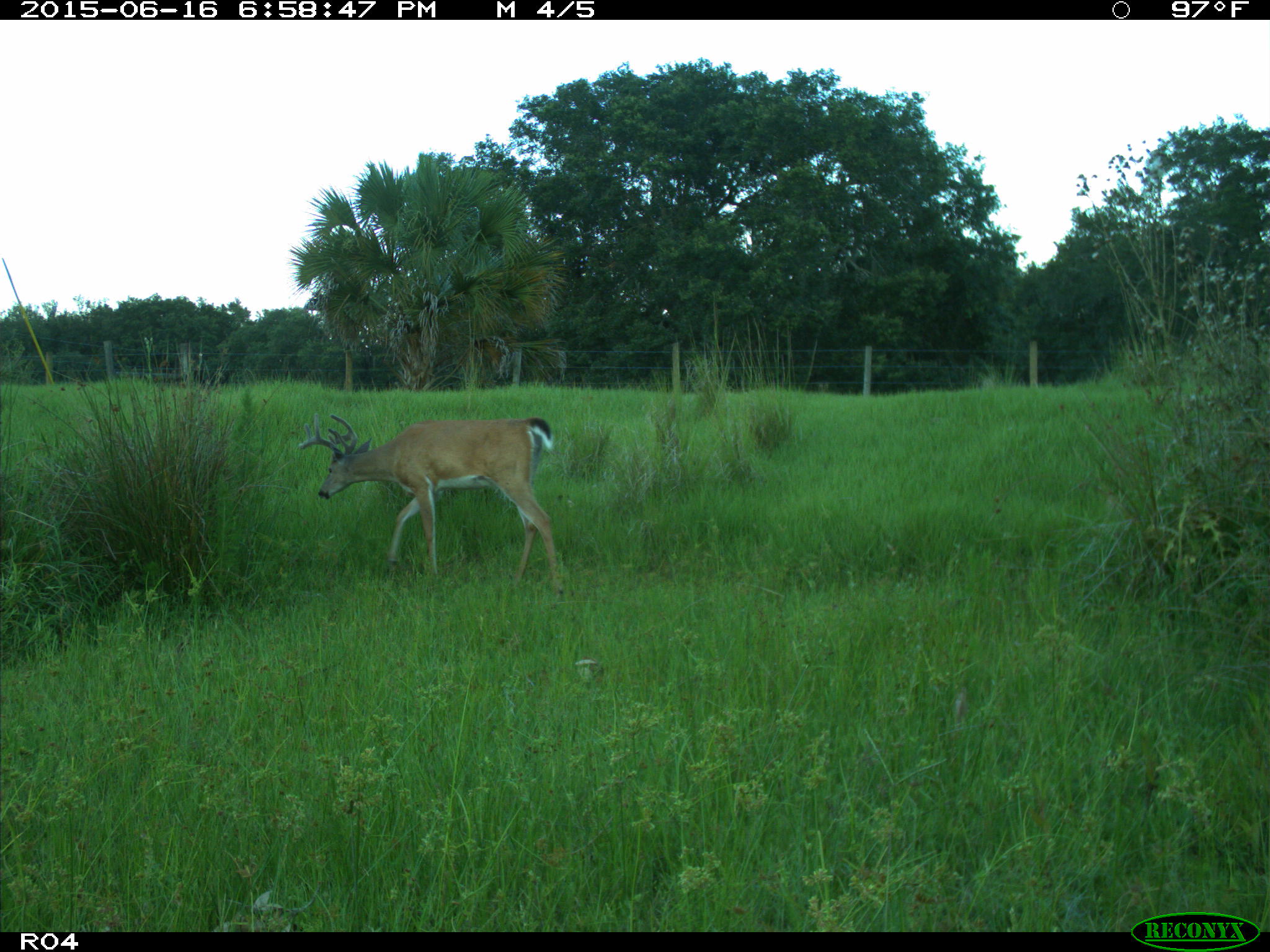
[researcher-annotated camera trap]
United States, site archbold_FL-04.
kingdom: Animalia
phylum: Chordata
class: Mammalia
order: Artiodactyla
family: Cervidae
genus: Odocoileus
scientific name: Odocoileus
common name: deer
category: unidentified deer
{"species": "unidentified deer (deer) (Odocoileus)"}